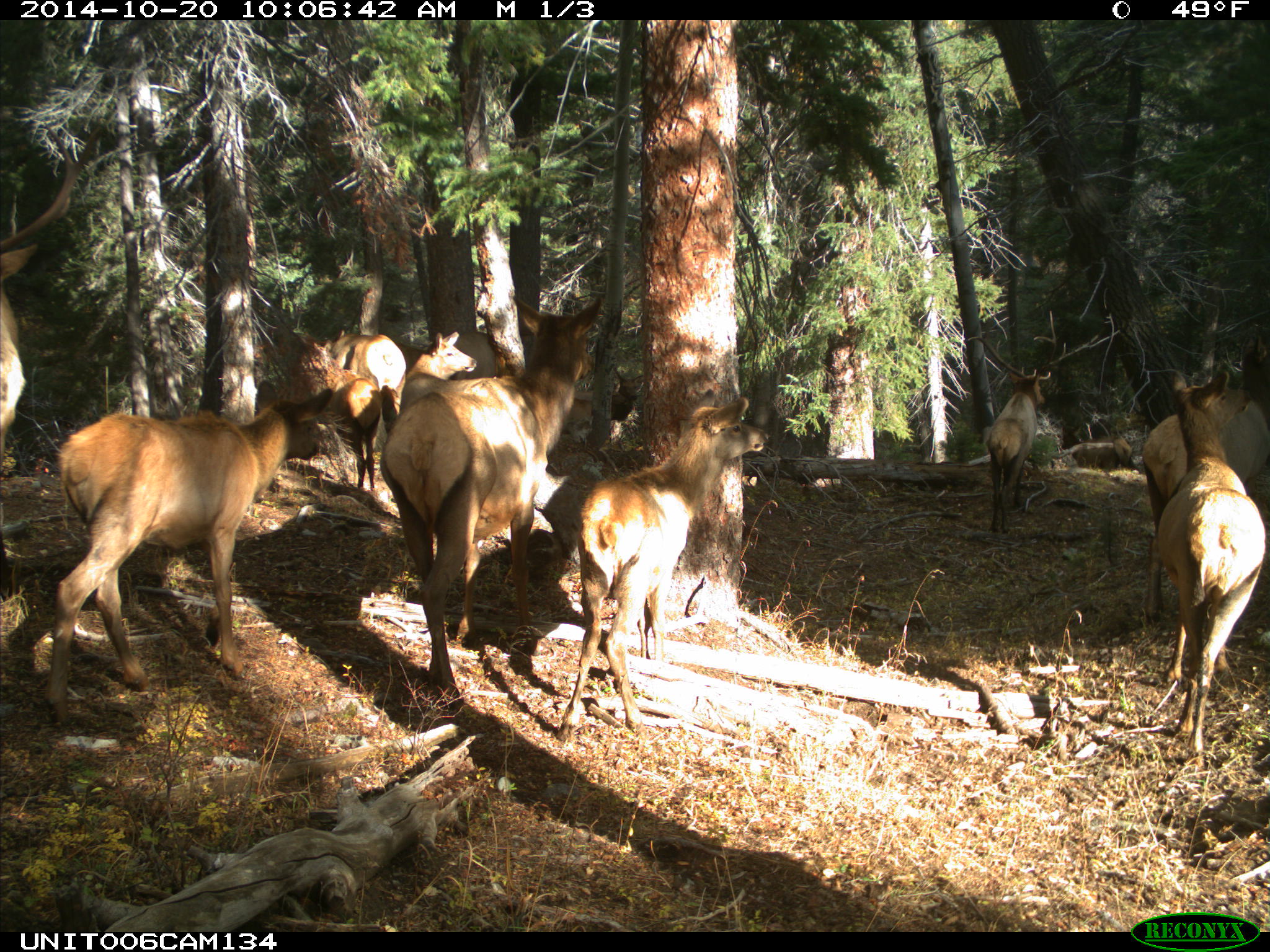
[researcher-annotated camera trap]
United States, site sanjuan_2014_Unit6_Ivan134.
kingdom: Animalia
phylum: Chordata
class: Mammalia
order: Artiodactyla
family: Cervidae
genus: Cervus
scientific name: Cervus elaphus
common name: red deer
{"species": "Cervus elaphus (red deer)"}